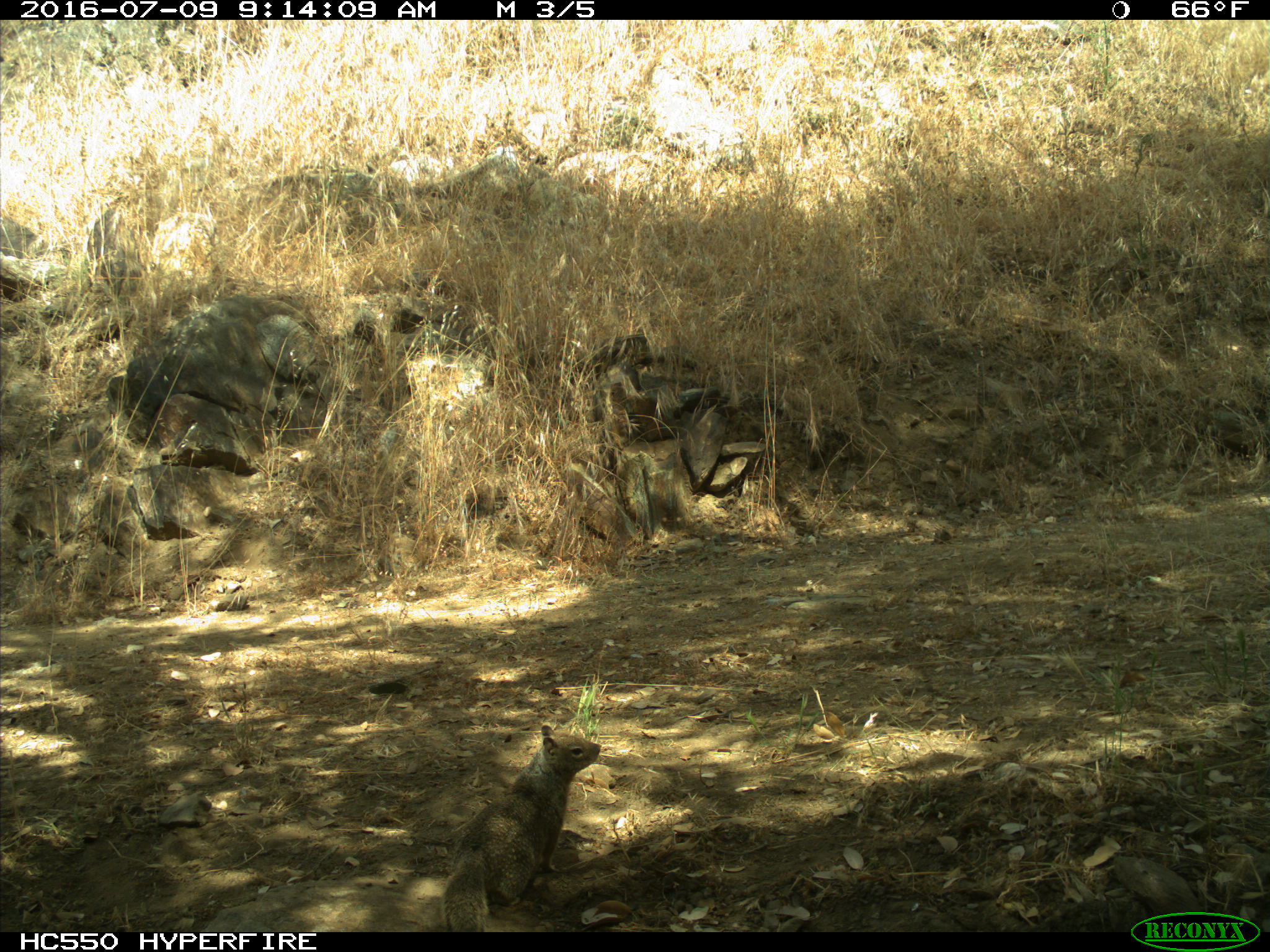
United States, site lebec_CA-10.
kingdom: Animalia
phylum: Chordata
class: Mammalia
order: Rodentia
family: Sciuridae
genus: Otospermophilus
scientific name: Otospermophilus beecheyi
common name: california ground squirrel